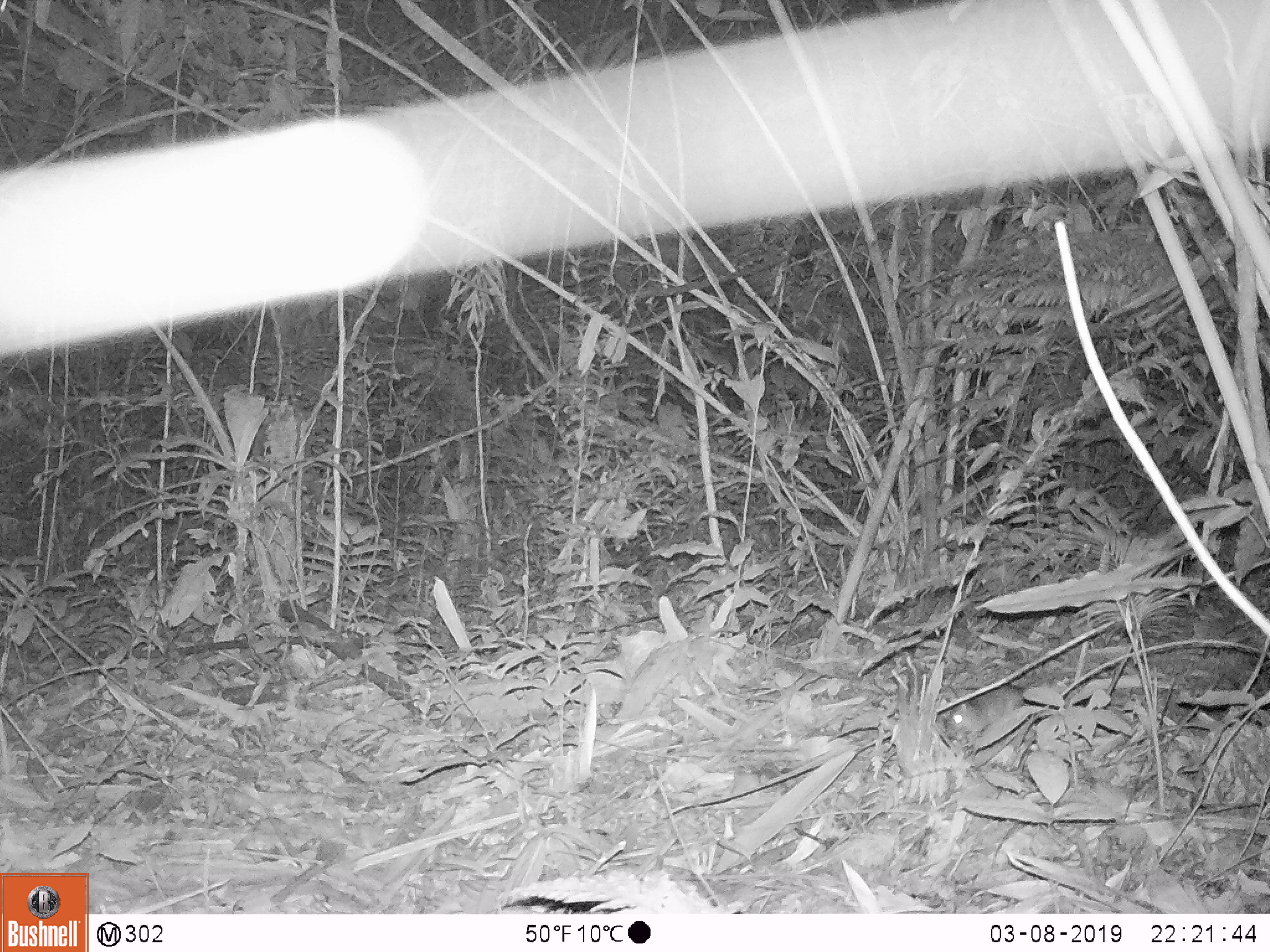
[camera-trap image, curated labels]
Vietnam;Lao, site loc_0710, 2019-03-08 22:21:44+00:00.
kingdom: Animalia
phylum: Chordata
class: Mammalia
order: Rodentia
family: Muridae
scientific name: Muridae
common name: old-world mice and rats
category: unidentified murid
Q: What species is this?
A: Unidentified murid (old-world mice and rats) (Muridae).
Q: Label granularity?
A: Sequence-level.